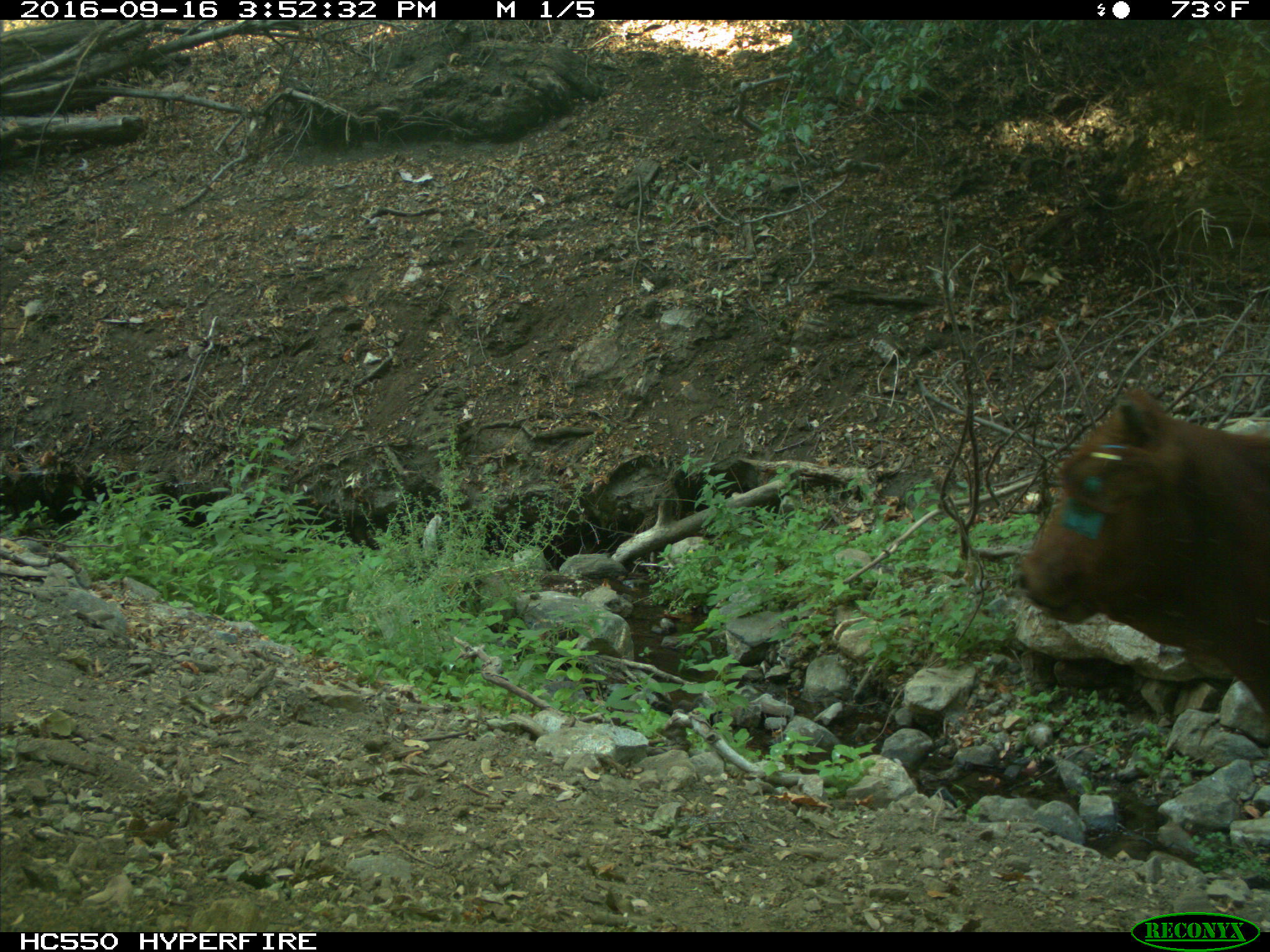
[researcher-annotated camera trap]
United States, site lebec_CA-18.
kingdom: Animalia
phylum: Chordata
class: Mammalia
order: Artiodactyla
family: Bovidae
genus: Bos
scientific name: Bos taurus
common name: domestic cow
Bos taurus (domestic cow).